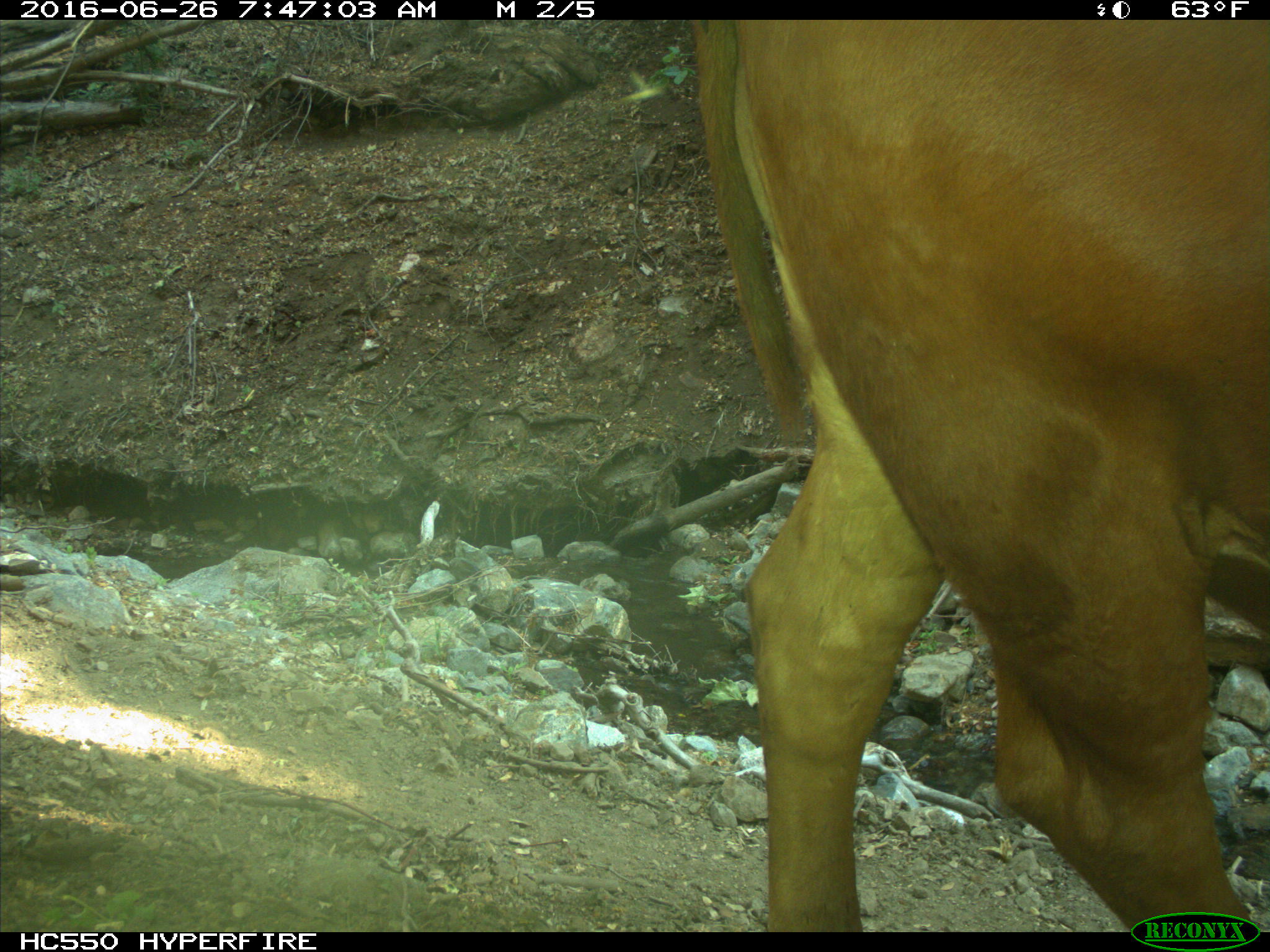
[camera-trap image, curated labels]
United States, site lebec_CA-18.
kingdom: Animalia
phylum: Chordata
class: Mammalia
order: Artiodactyla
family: Bovidae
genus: Bos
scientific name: Bos taurus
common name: domestic cow